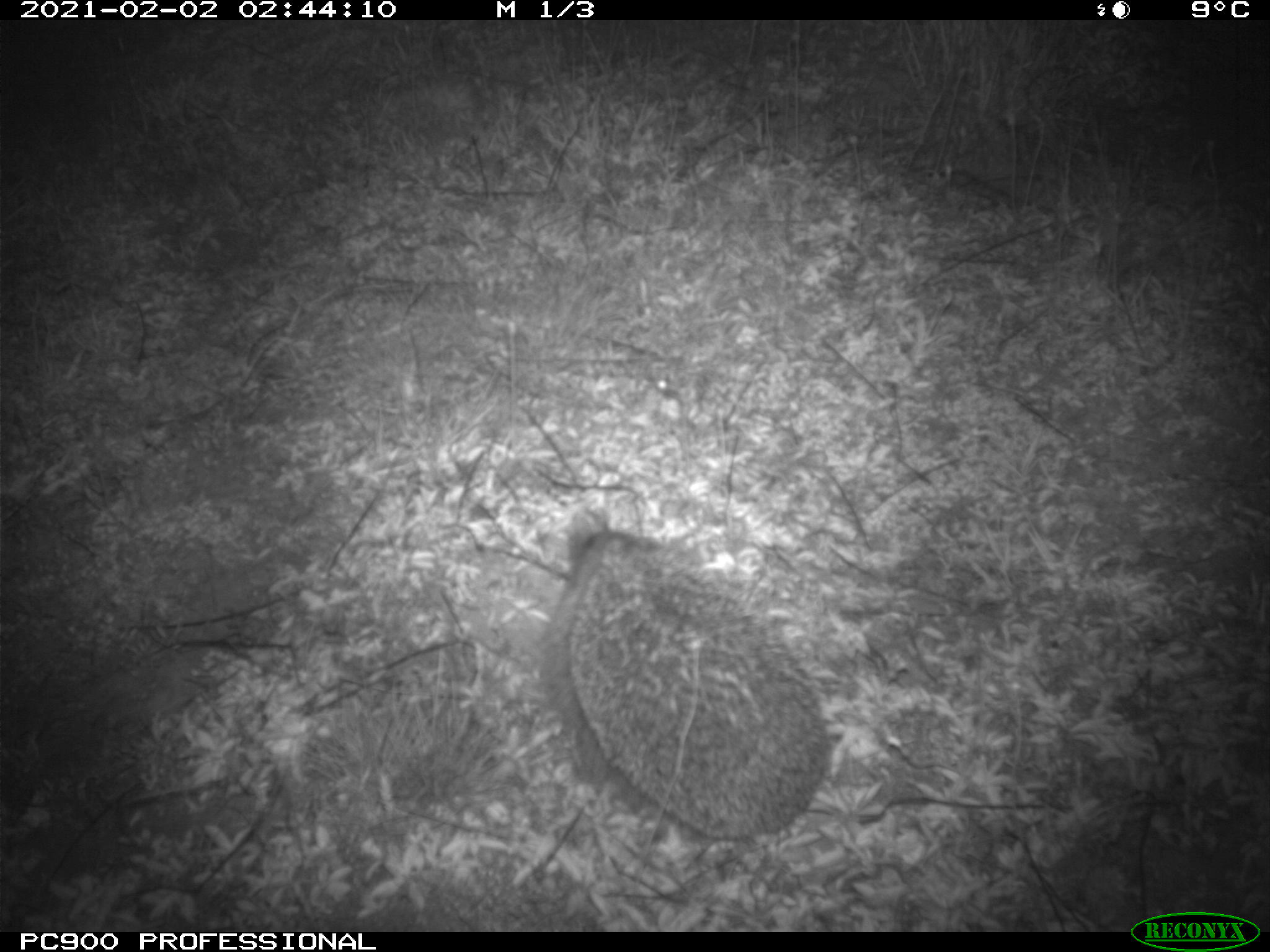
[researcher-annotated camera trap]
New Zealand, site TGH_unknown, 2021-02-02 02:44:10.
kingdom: Animalia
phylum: Chordata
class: Mammalia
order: Eulipotyphla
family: Erinaceidae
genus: Erinaceus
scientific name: Erinaceus europaeus europaeus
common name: european hedgehog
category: hedgehog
Hedgehog (european hedgehog) (Erinaceus europaeus europaeus).